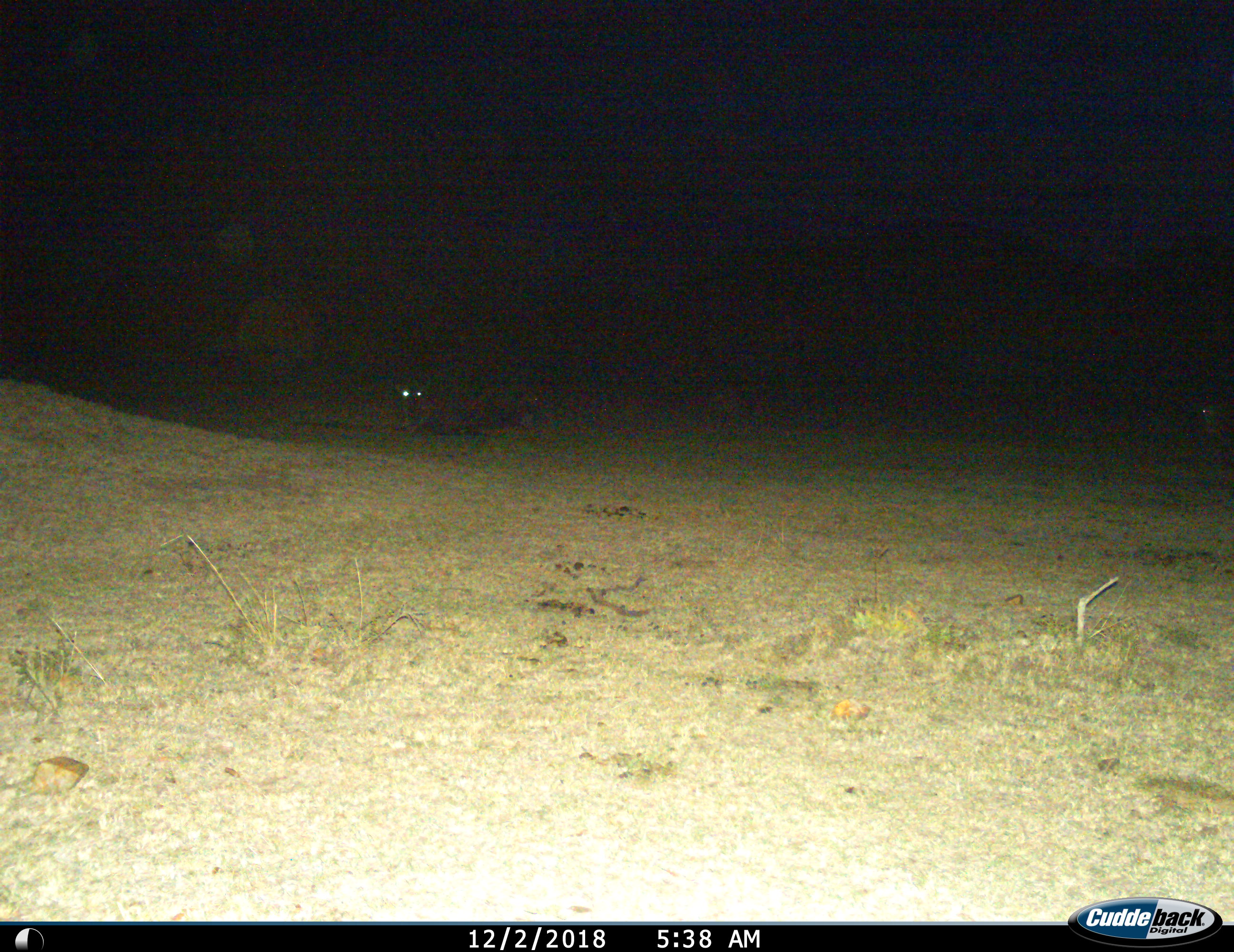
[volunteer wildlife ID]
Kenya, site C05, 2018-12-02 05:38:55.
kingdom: Animalia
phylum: Chordata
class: Mammalia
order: Carnivora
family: Felidae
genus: Acinonyx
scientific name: Acinonyx jubatus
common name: cheetah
Cheetah (Acinonyx jubatus), count 1. Behavior (volunteer vote fractions): standing 0%, resting 100%, moving 0%, interacting 0%. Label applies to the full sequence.